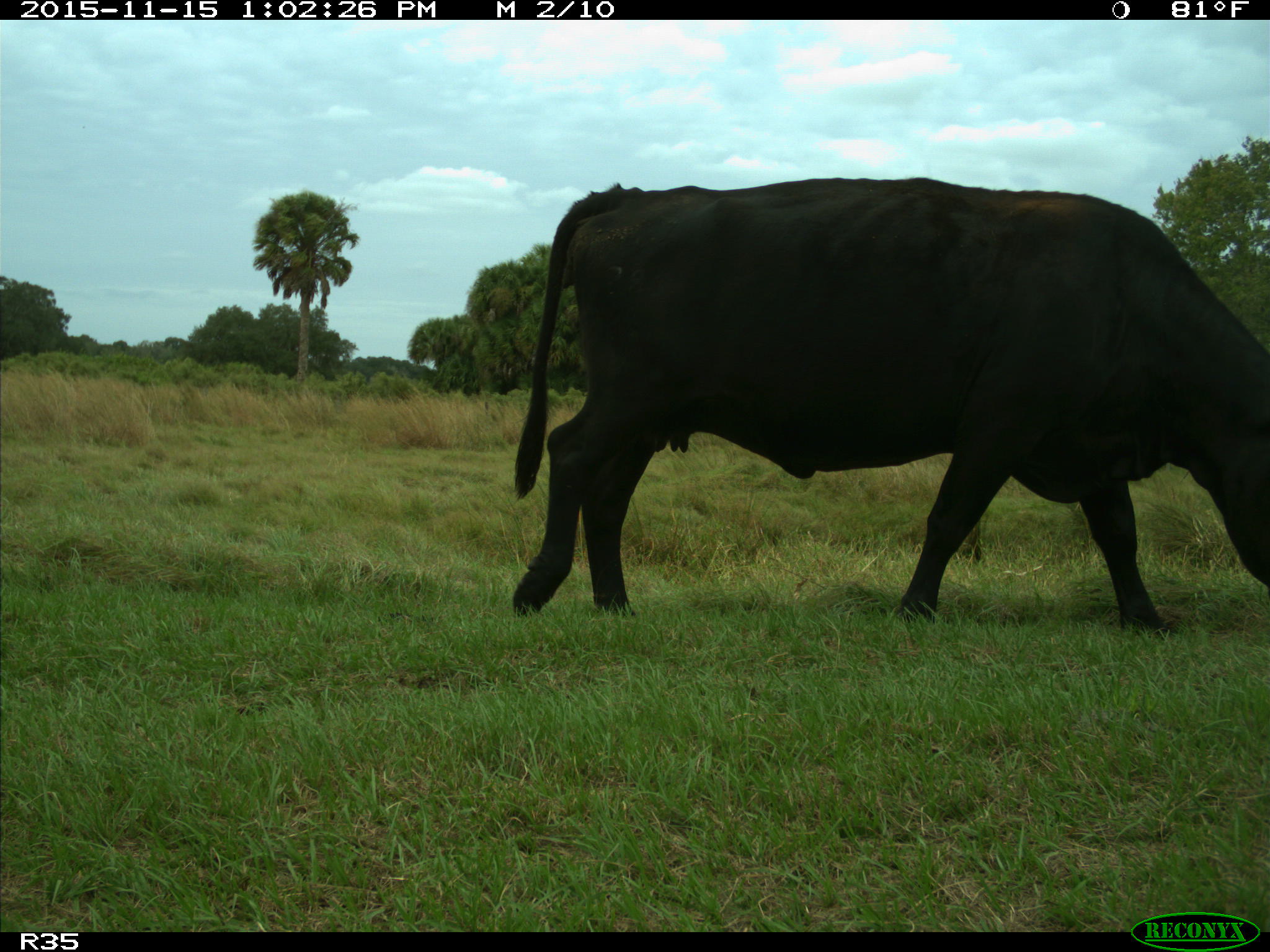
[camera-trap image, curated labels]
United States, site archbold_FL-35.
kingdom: Animalia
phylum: Chordata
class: Mammalia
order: Artiodactyla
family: Bovidae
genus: Bos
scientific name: Bos taurus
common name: domestic cow